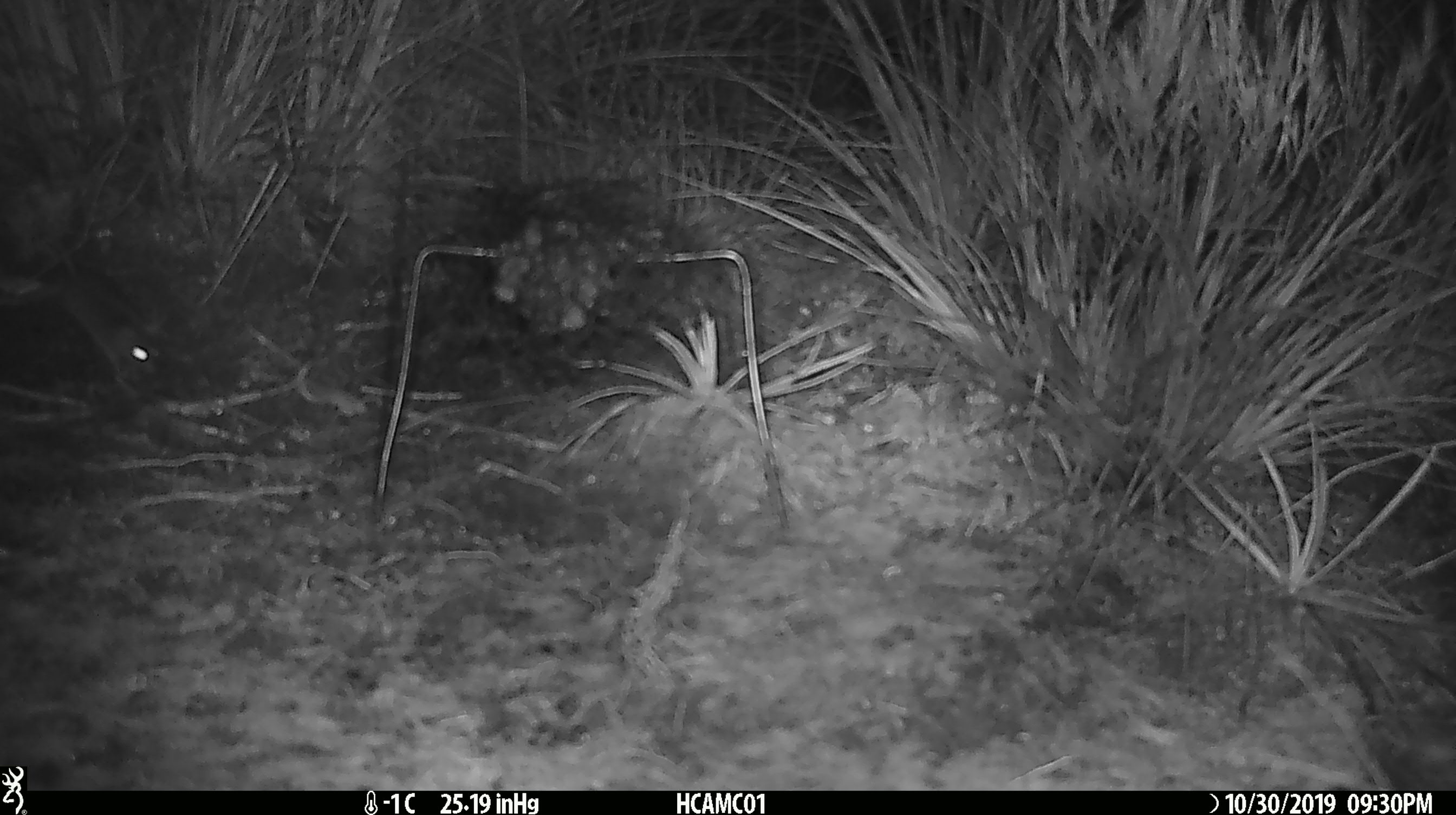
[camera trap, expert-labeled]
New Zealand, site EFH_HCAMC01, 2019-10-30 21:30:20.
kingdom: Animalia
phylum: Chordata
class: Mammalia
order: Rodentia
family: Muridae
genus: Mus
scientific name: Mus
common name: mouse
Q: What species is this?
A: Mouse (Mus).